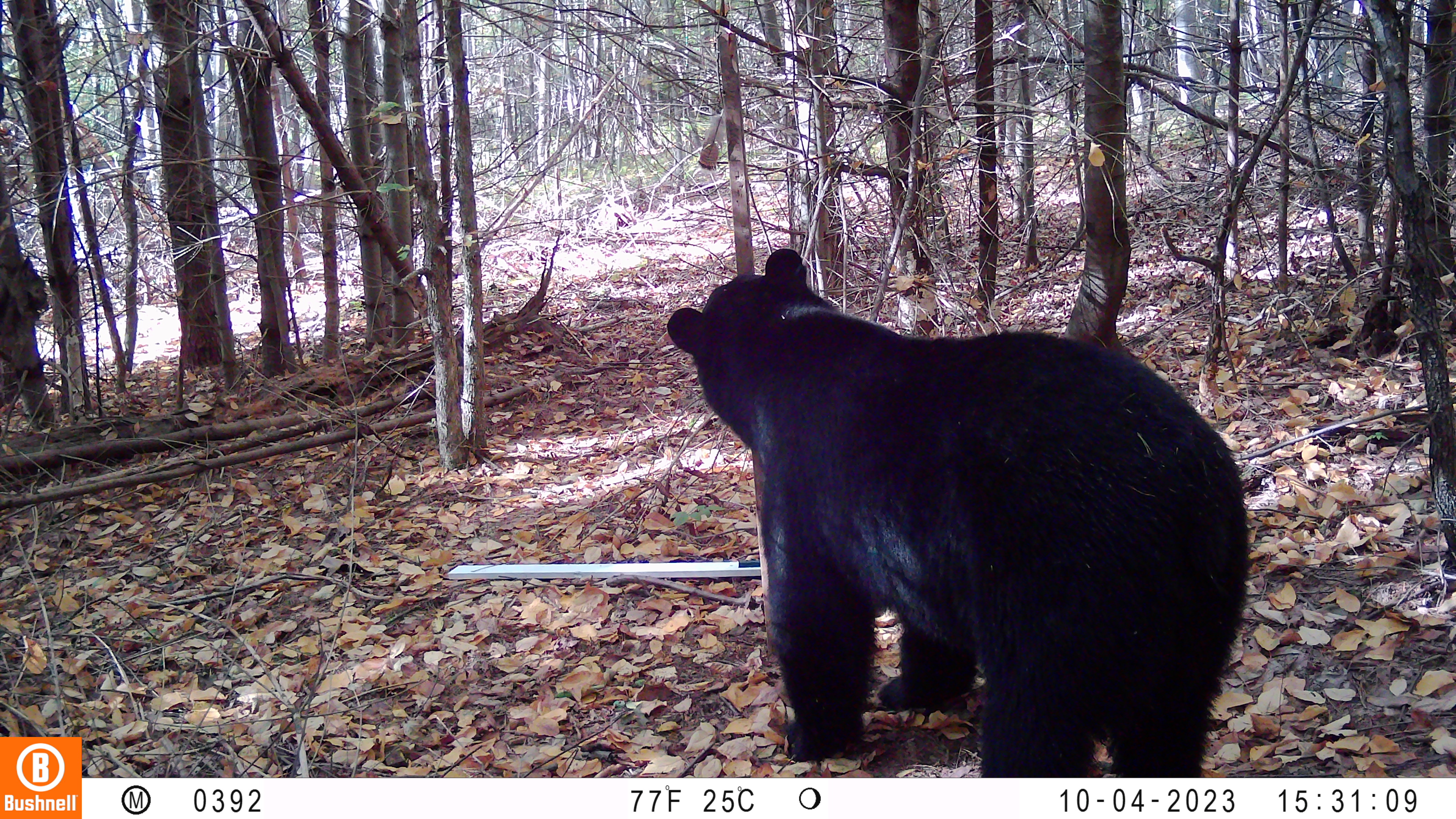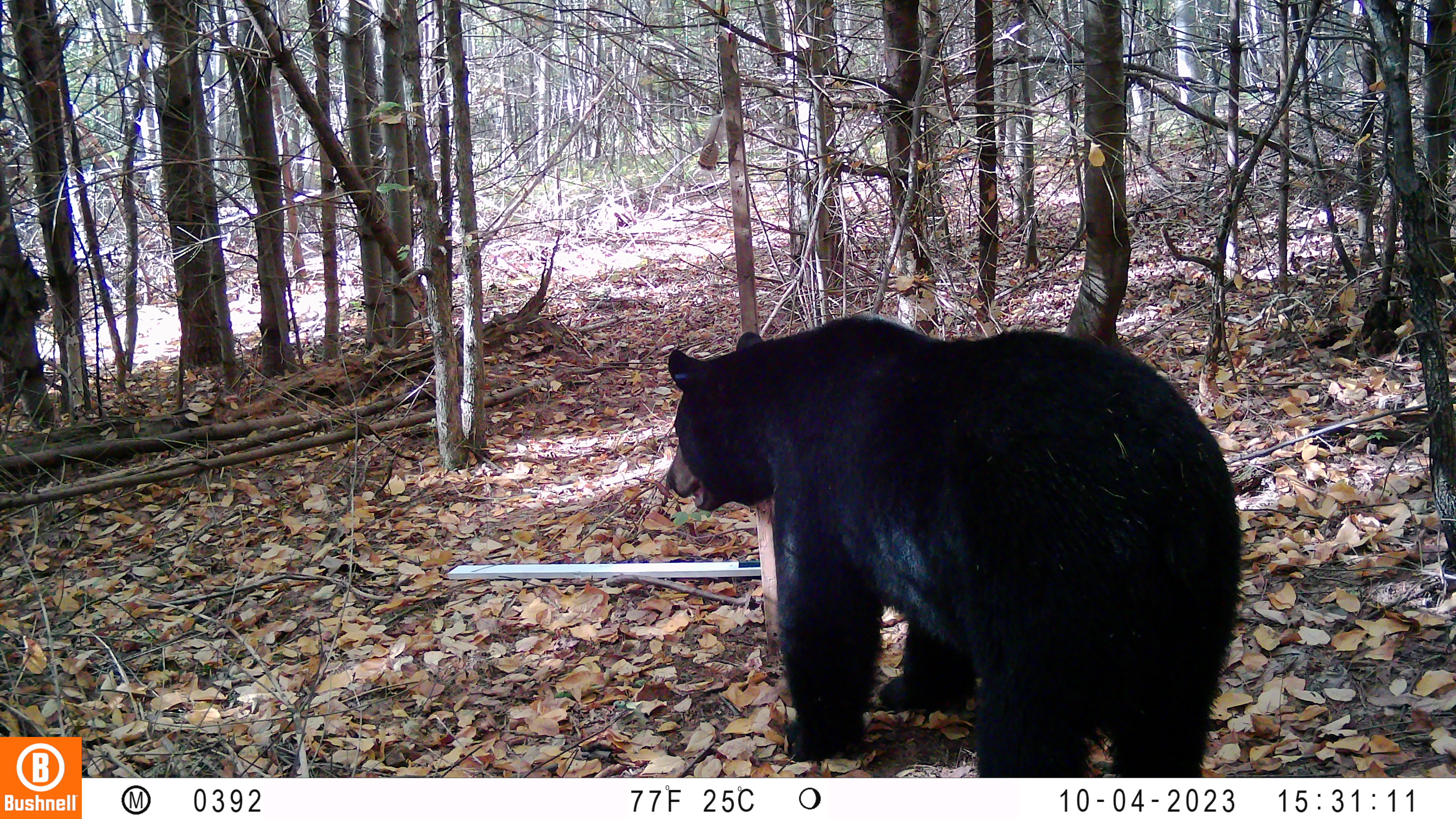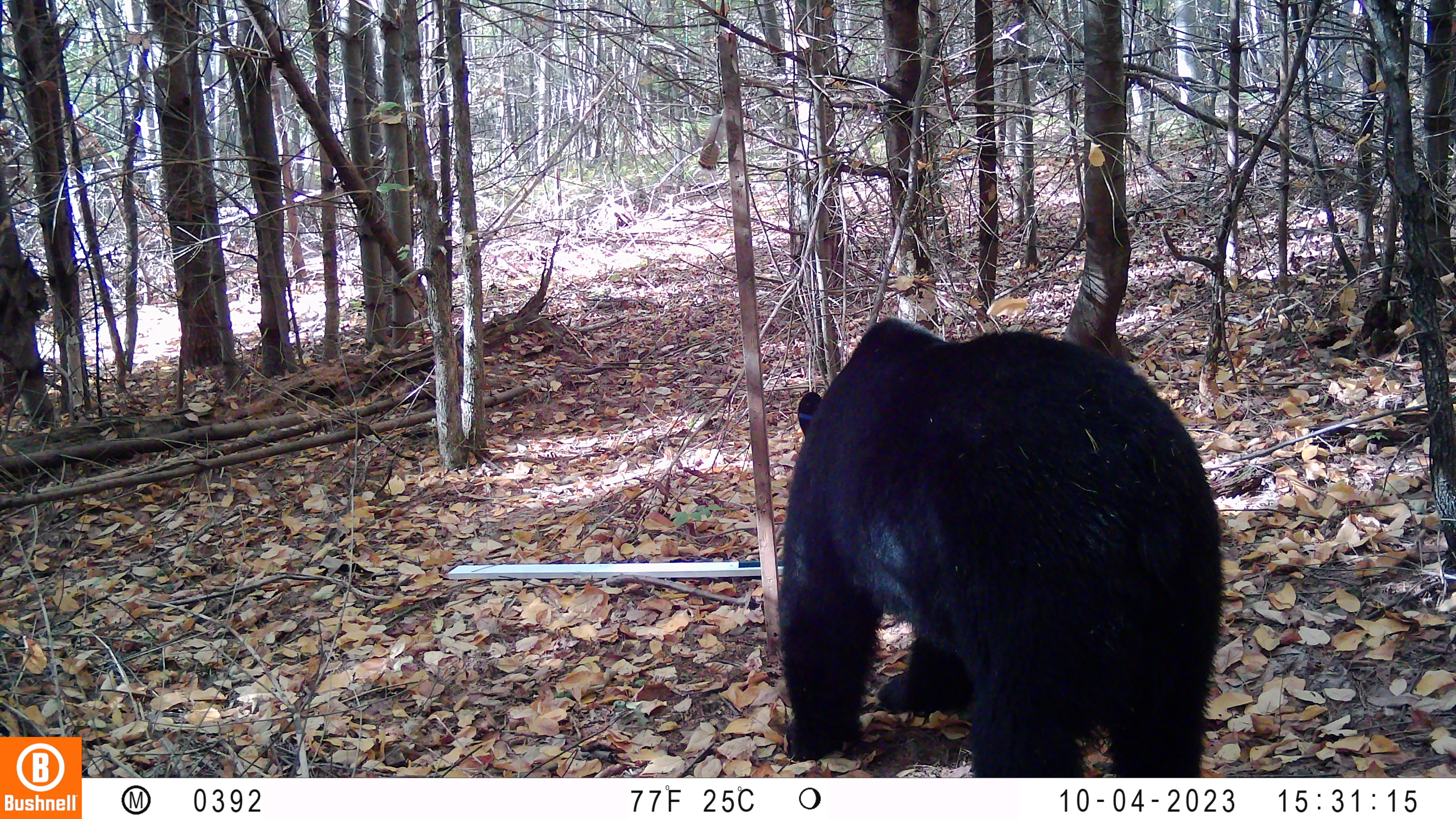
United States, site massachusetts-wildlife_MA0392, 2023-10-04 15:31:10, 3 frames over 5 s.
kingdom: Animalia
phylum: Chordata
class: Mammalia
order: Carnivora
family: Ursidae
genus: Ursus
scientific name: Ursus americanus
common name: black bear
Black bear (Ursus americanus).